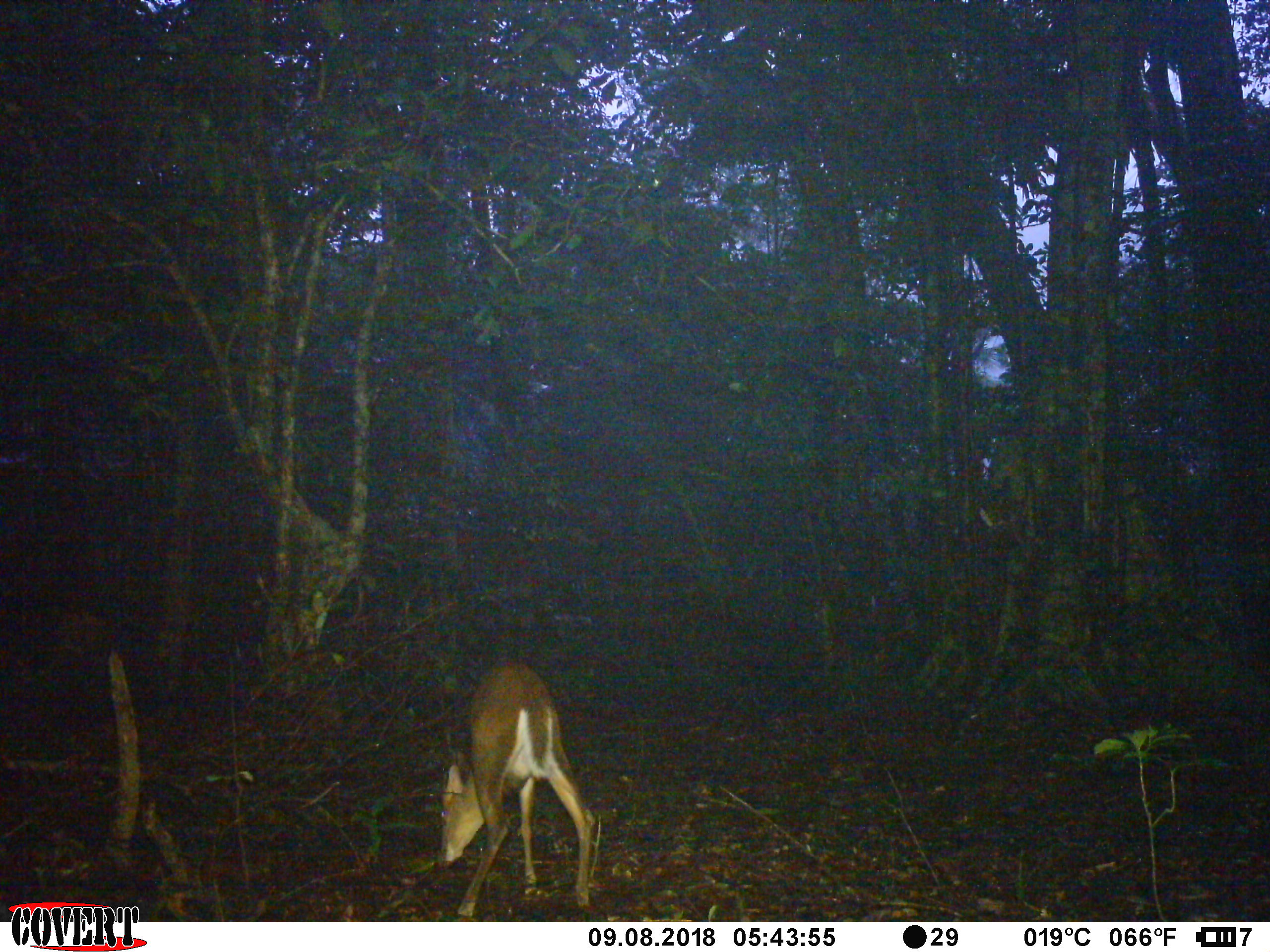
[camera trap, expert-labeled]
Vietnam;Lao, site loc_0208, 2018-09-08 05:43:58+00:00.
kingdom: Animalia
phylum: Chordata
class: Mammalia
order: Artiodactyla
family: Cervidae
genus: Muntiacus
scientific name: Muntiacus rooseveltorum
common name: roosevelt's muntjac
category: roosevelts muntjac group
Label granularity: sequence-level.